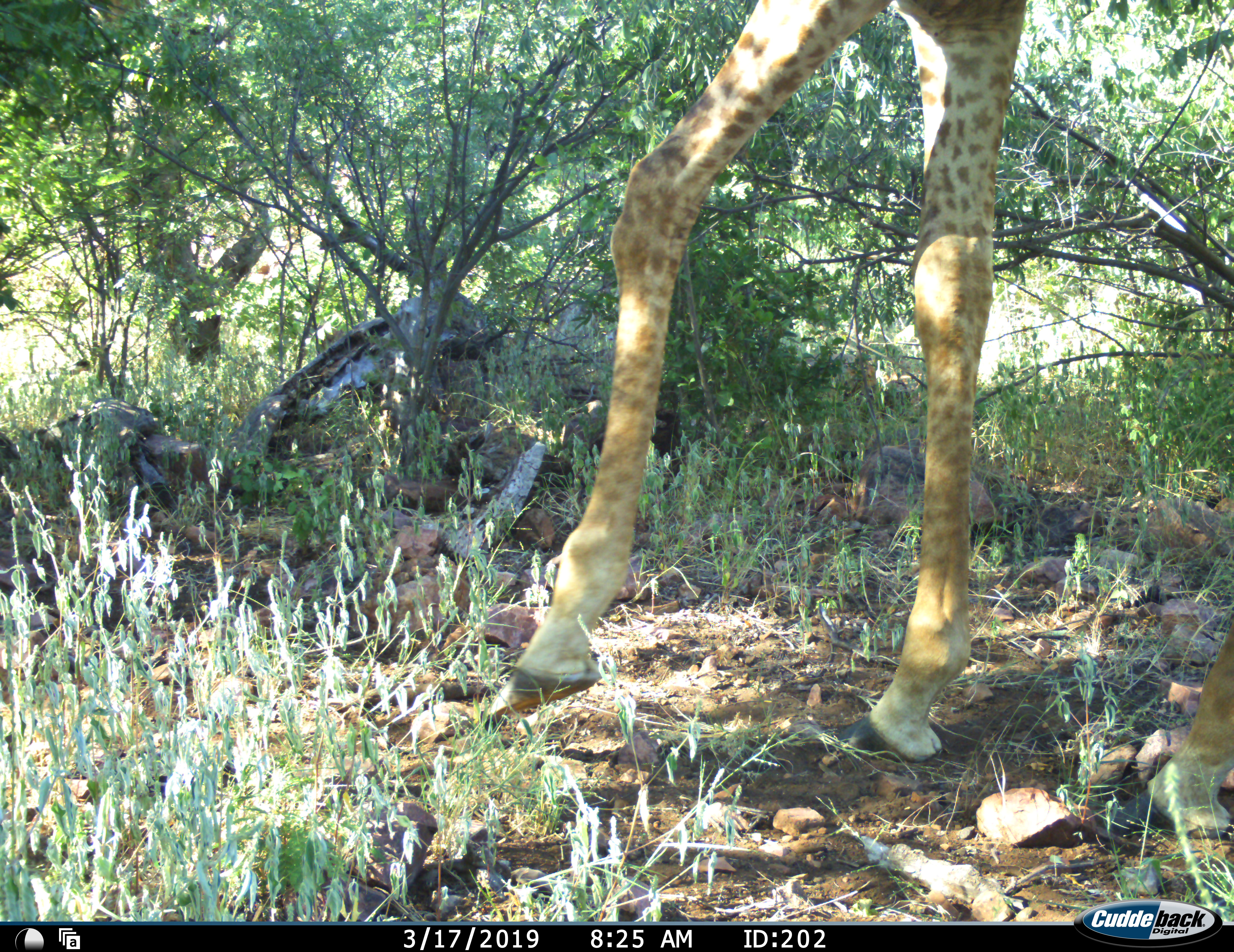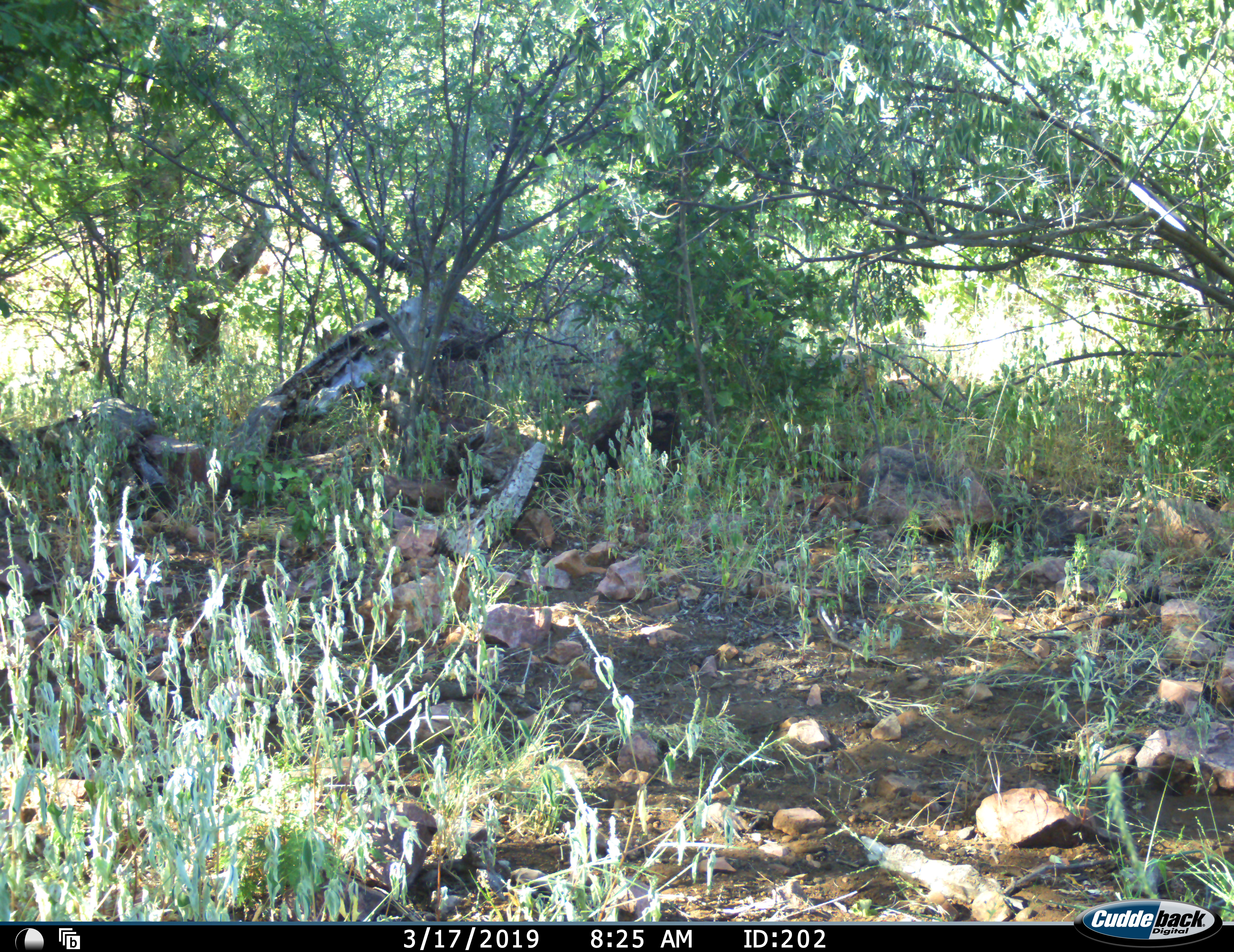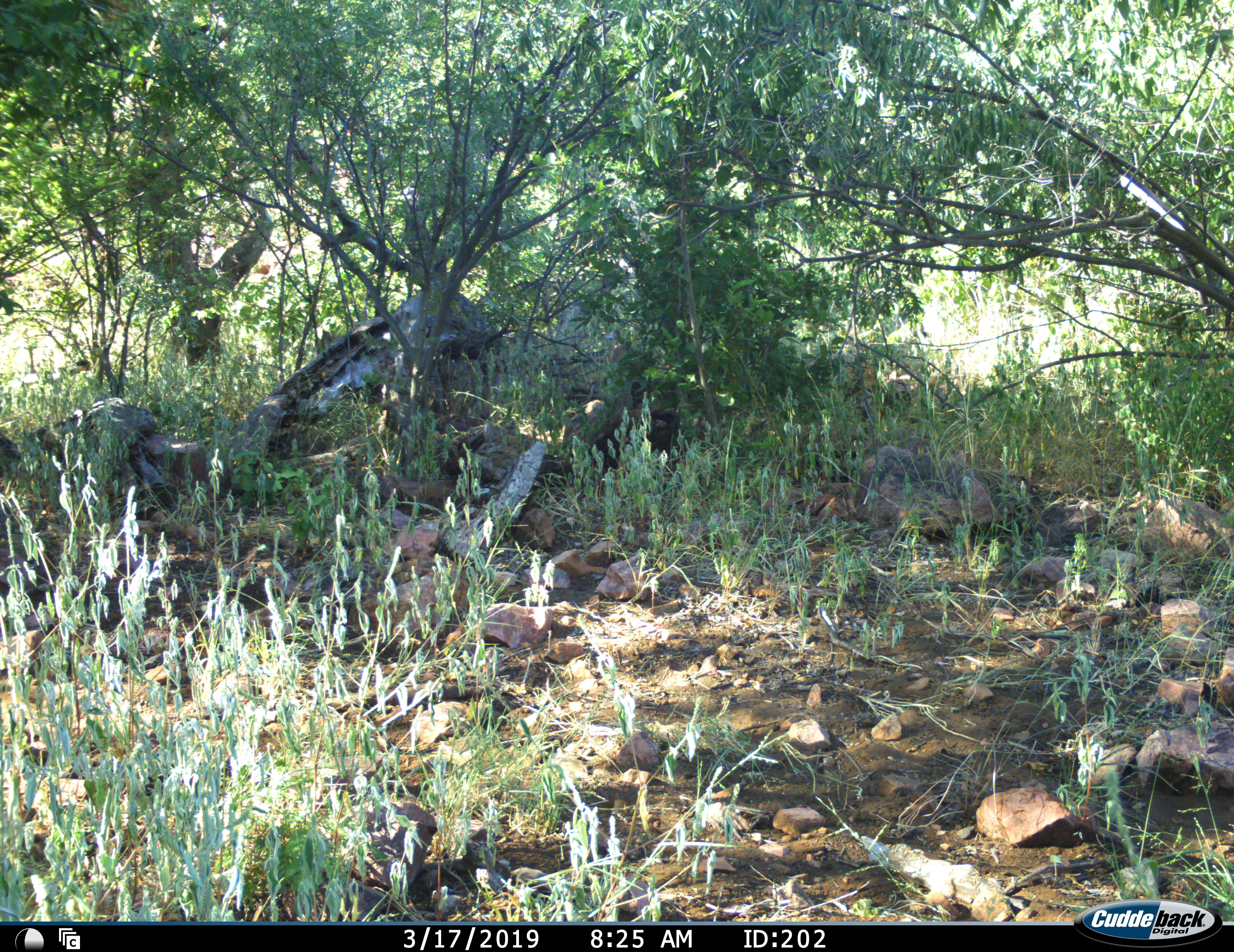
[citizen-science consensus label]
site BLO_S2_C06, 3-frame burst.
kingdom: Animalia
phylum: Chordata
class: Mammalia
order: Artiodactyla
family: Giraffidae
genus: Giraffa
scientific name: Giraffa camelopardalis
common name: giraffe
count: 1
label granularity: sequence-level